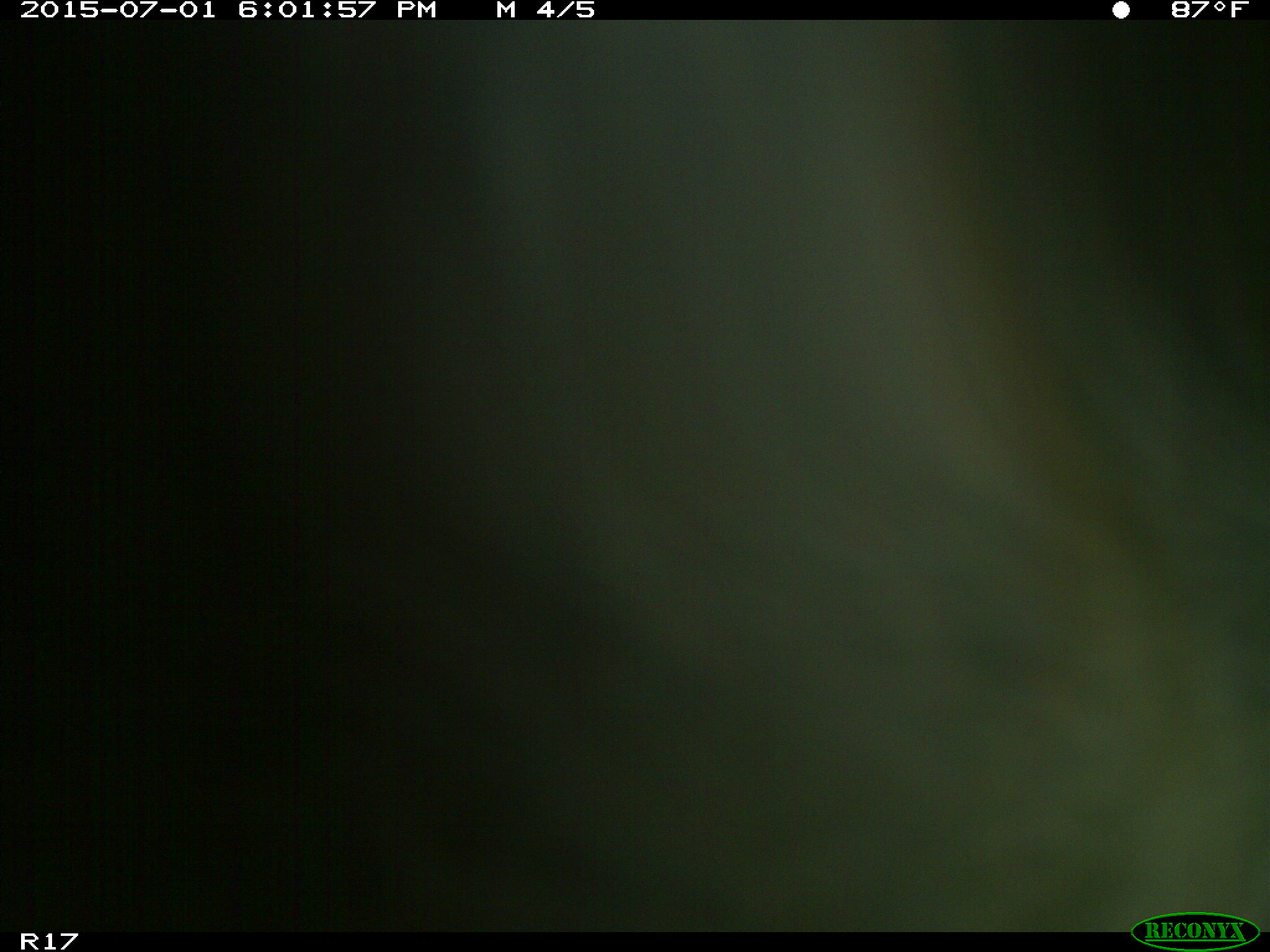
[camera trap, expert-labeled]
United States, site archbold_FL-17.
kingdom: Animalia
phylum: Chordata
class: Mammalia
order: Artiodactyla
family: Bovidae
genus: Bos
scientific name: Bos taurus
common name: domestic cow